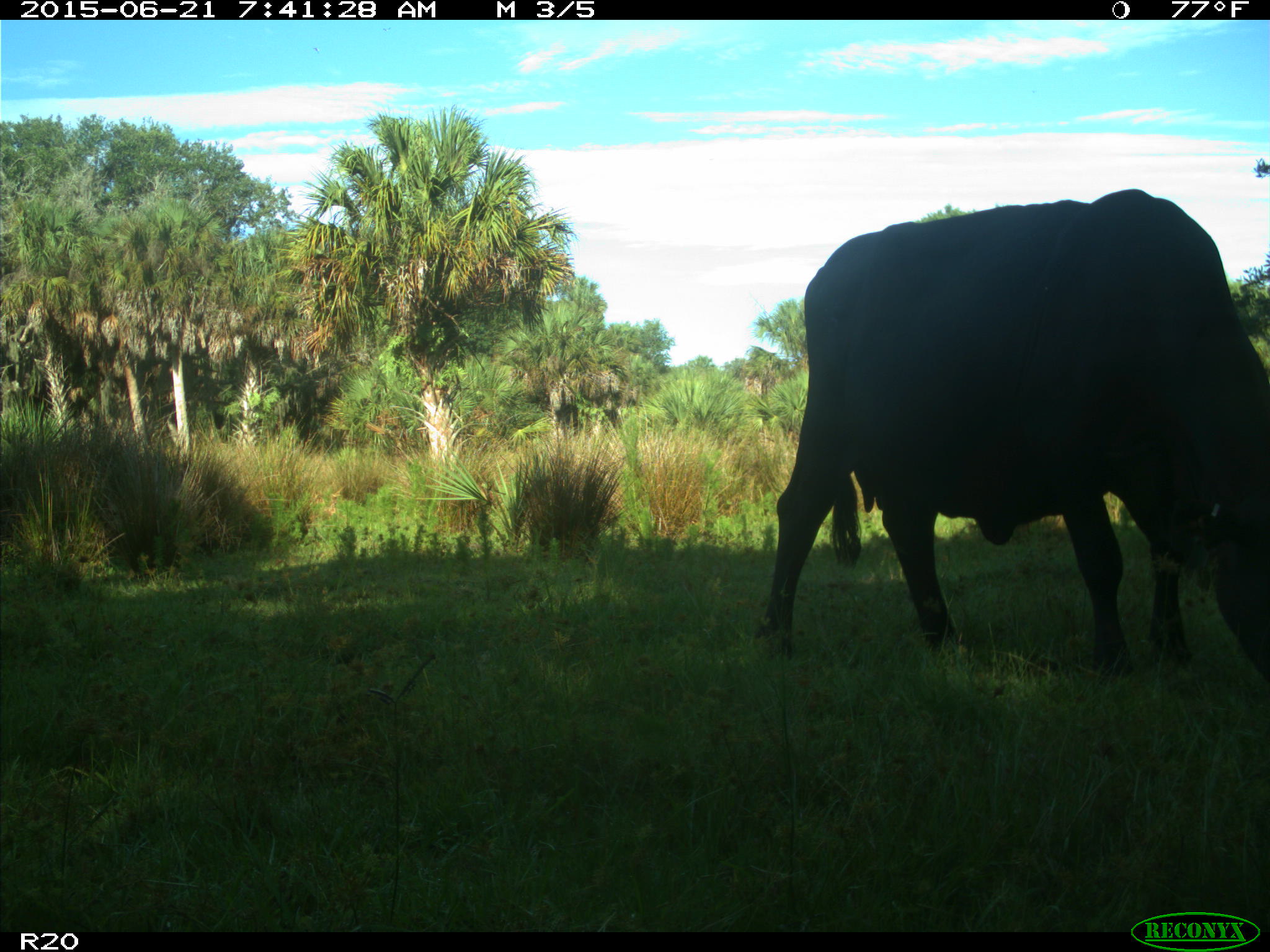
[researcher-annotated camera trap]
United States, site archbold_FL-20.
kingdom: Animalia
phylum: Chordata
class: Mammalia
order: Artiodactyla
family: Bovidae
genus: Bos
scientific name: Bos taurus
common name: domestic cow